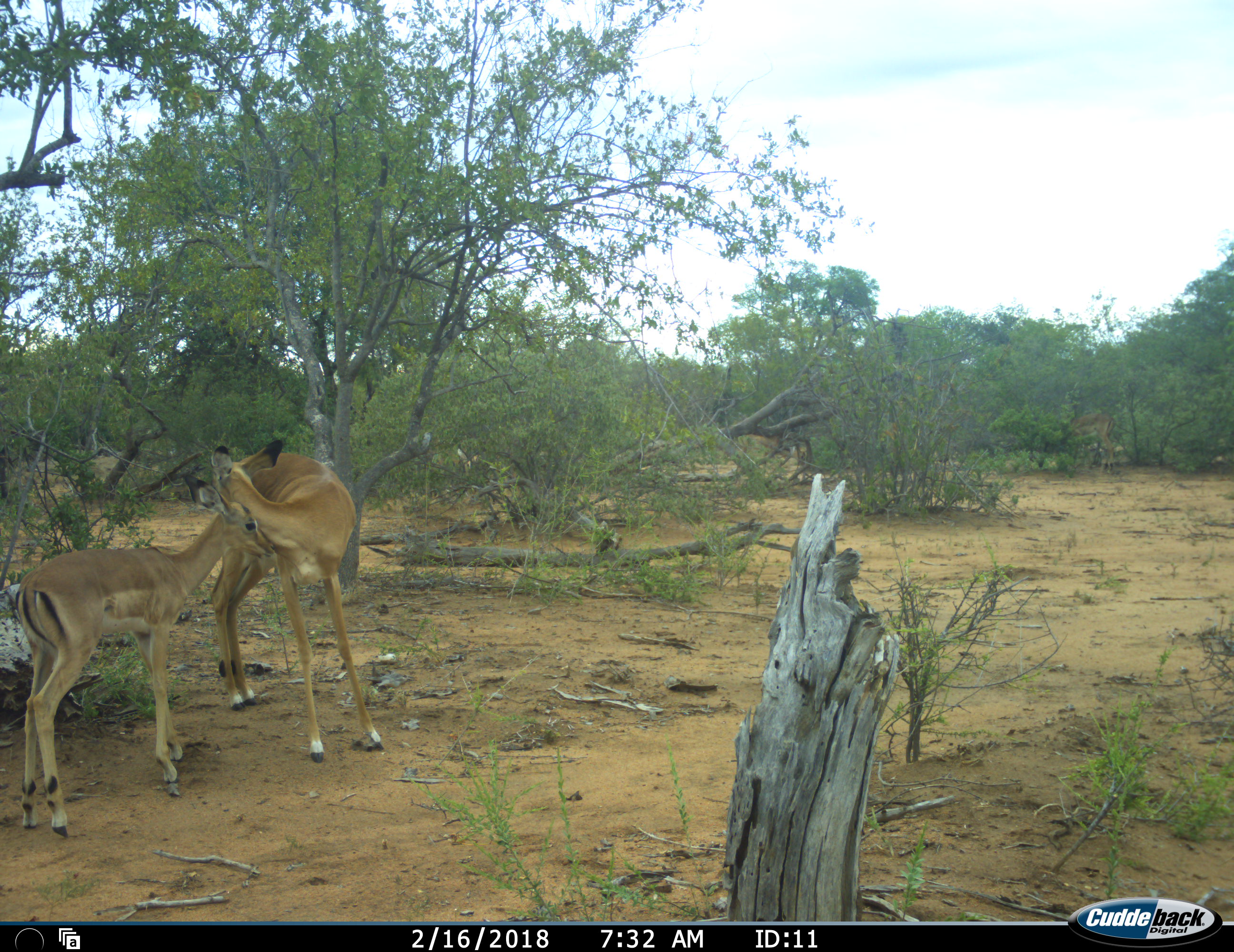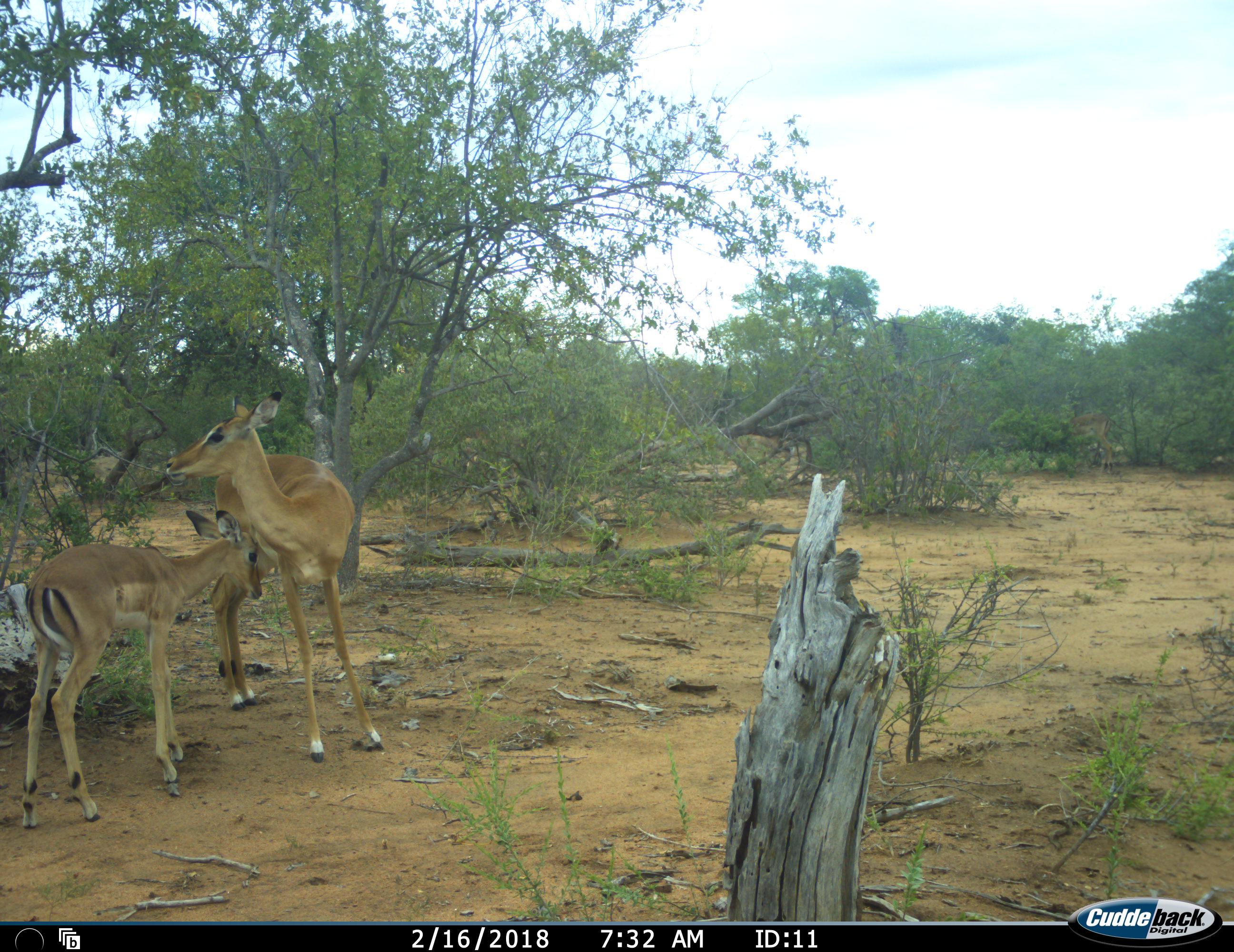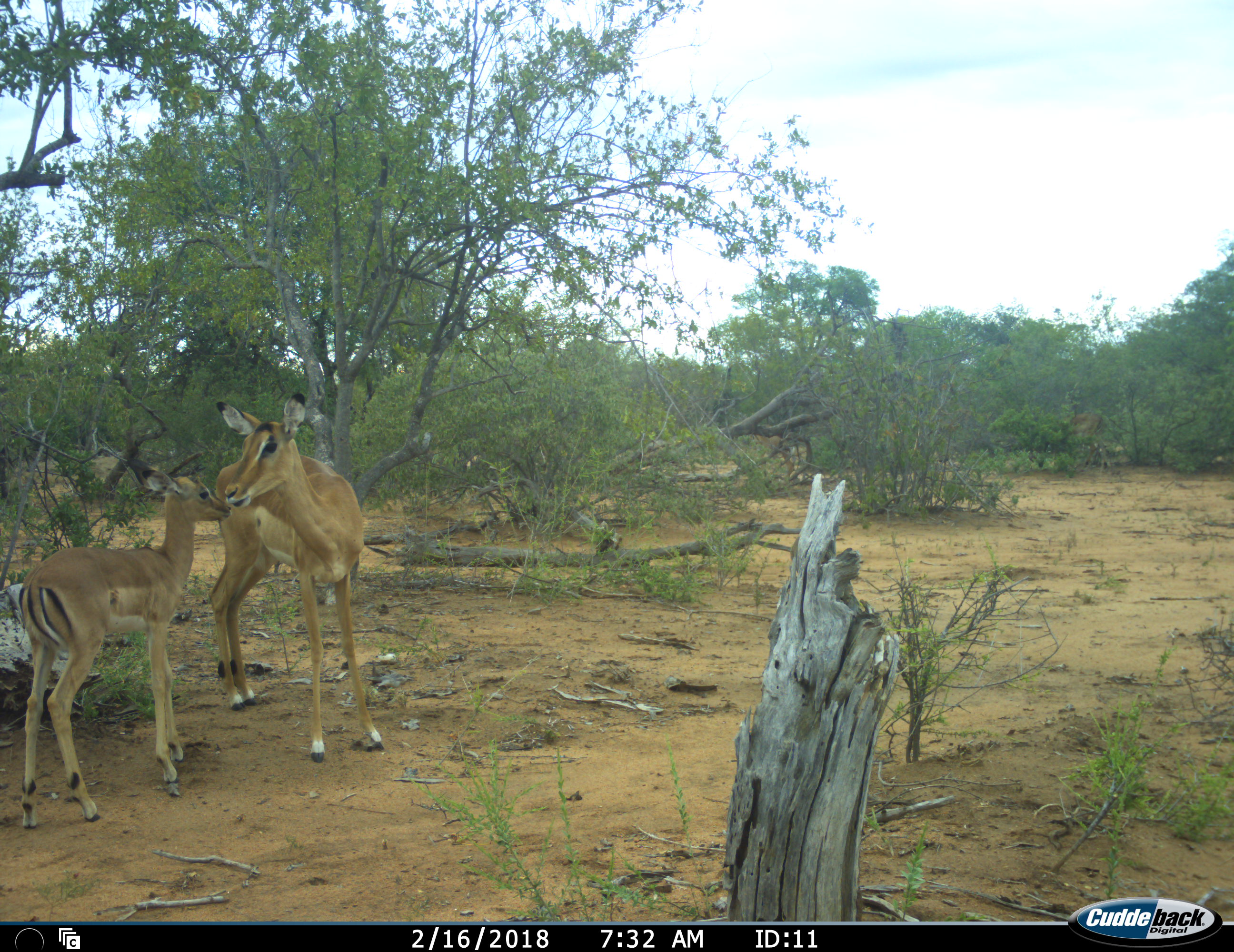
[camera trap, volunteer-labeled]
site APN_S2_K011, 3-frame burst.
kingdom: Animalia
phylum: Chordata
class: Mammalia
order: Artiodactyla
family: Bovidae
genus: Aepyceros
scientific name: Aepyceros melampus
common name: impala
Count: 2.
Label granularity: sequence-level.